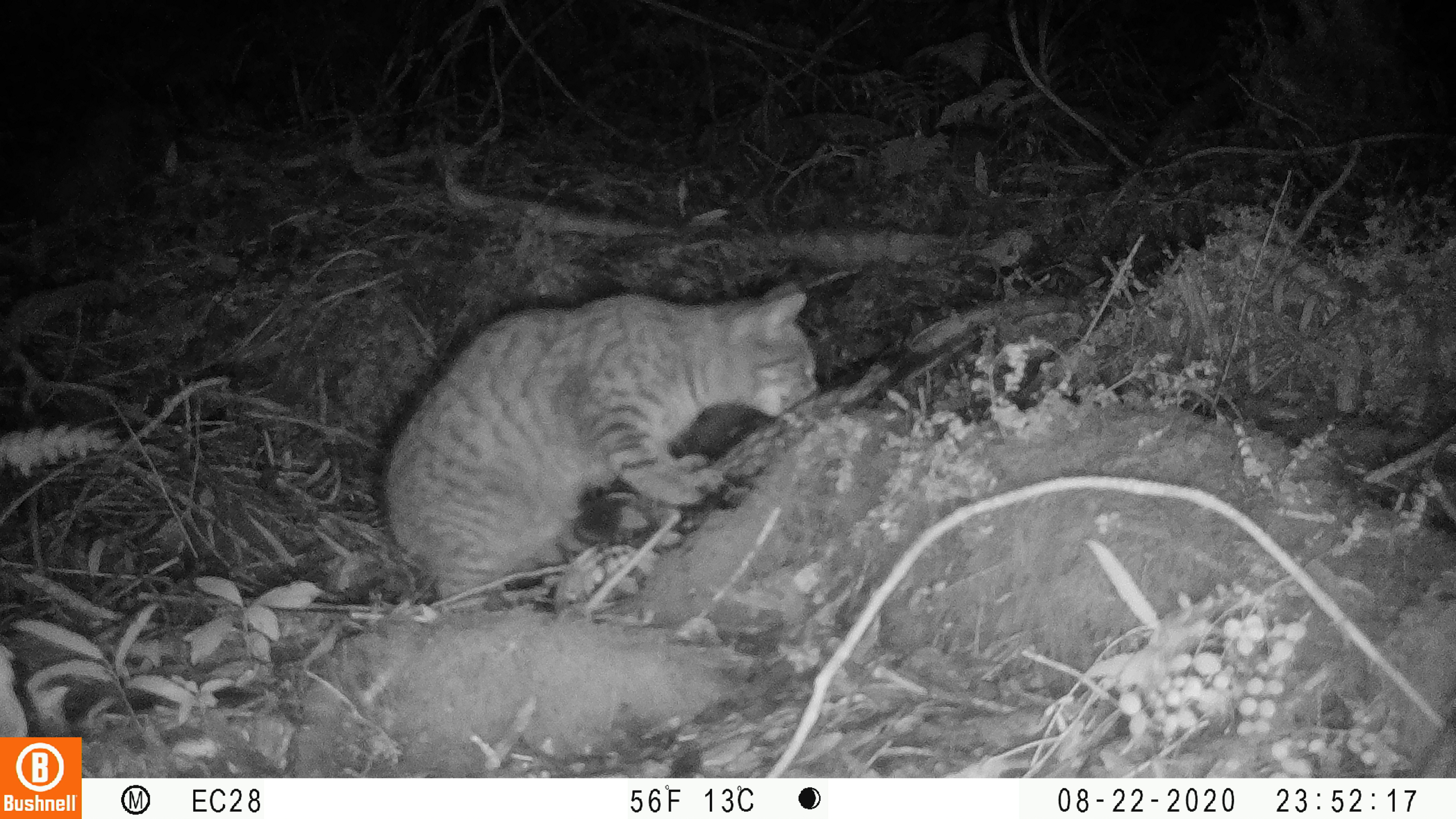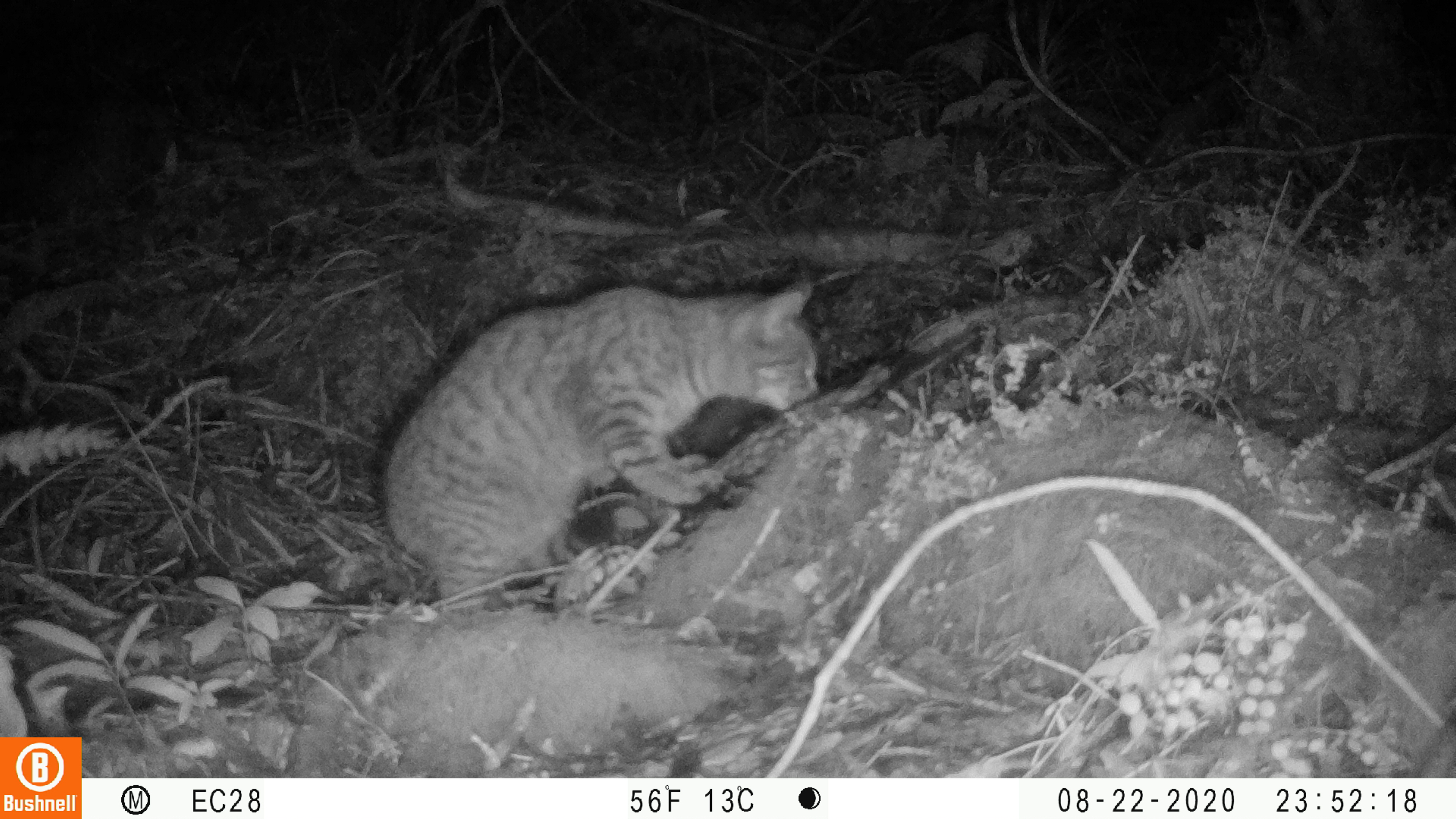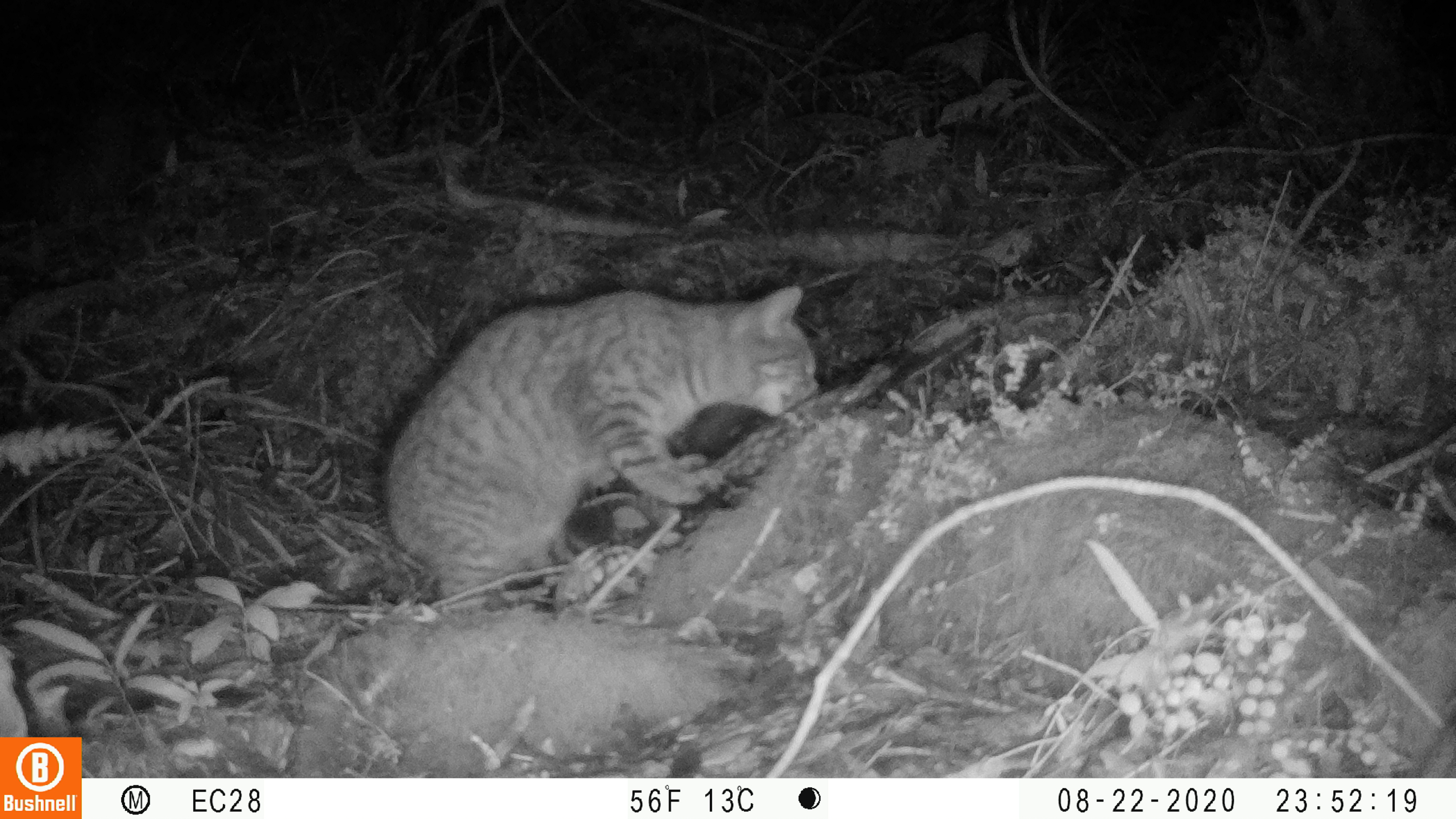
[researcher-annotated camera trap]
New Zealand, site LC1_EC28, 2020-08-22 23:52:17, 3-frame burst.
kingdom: Animalia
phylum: Chordata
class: Mammalia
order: Carnivora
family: Felidae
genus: Felis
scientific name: Felis catus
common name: domestic cat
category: cat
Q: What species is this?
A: Cat (domestic cat) (Felis catus).